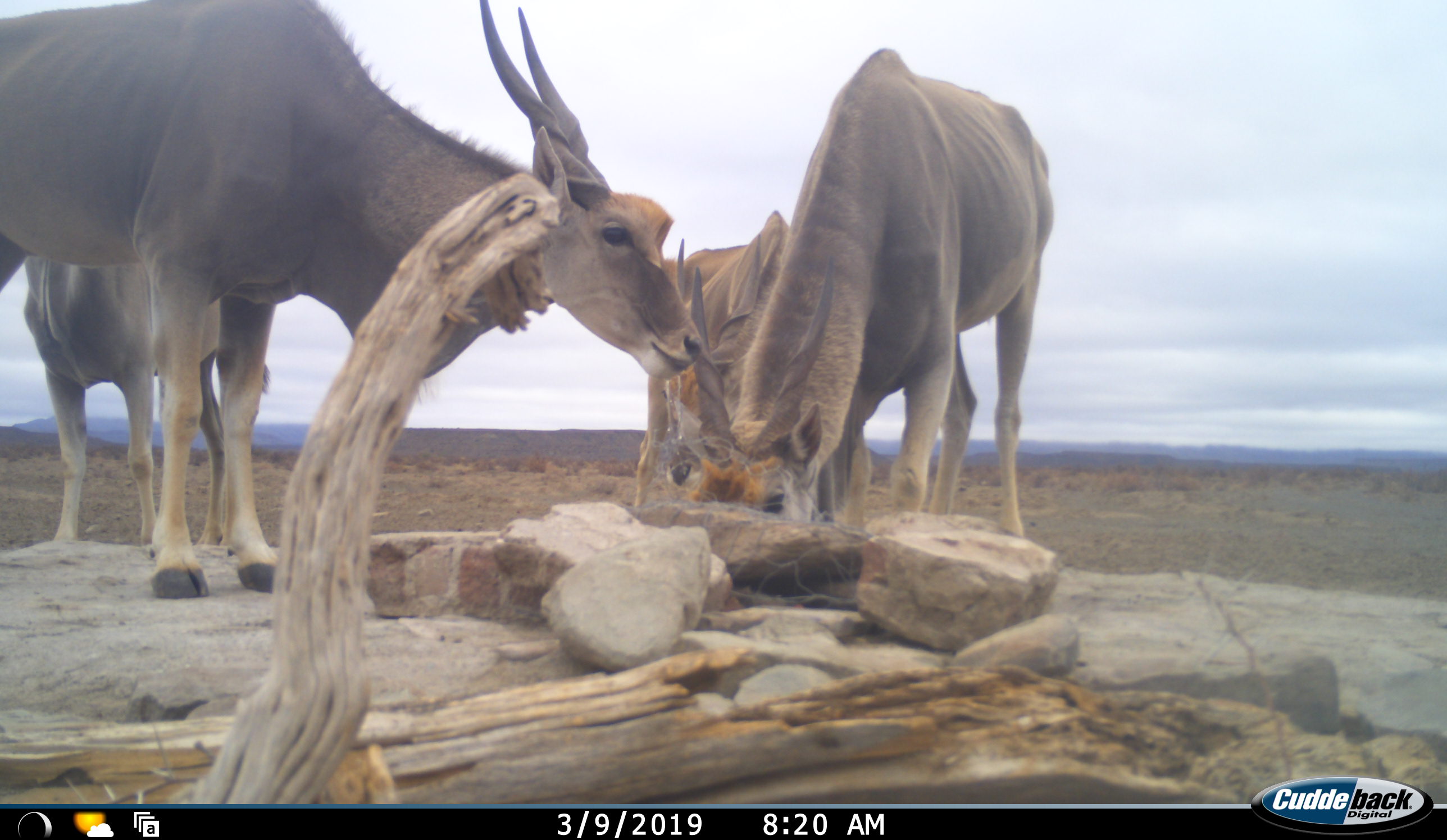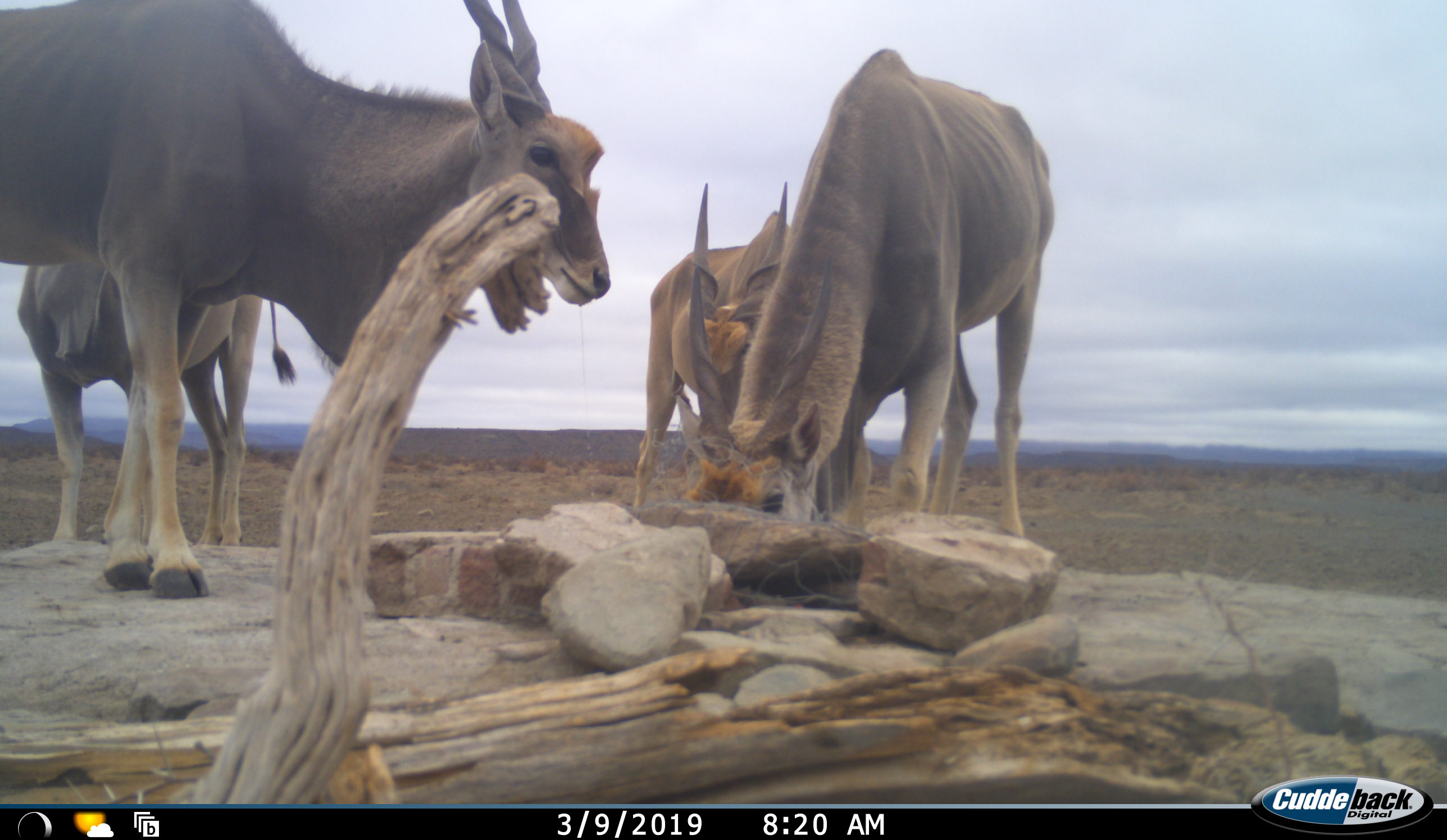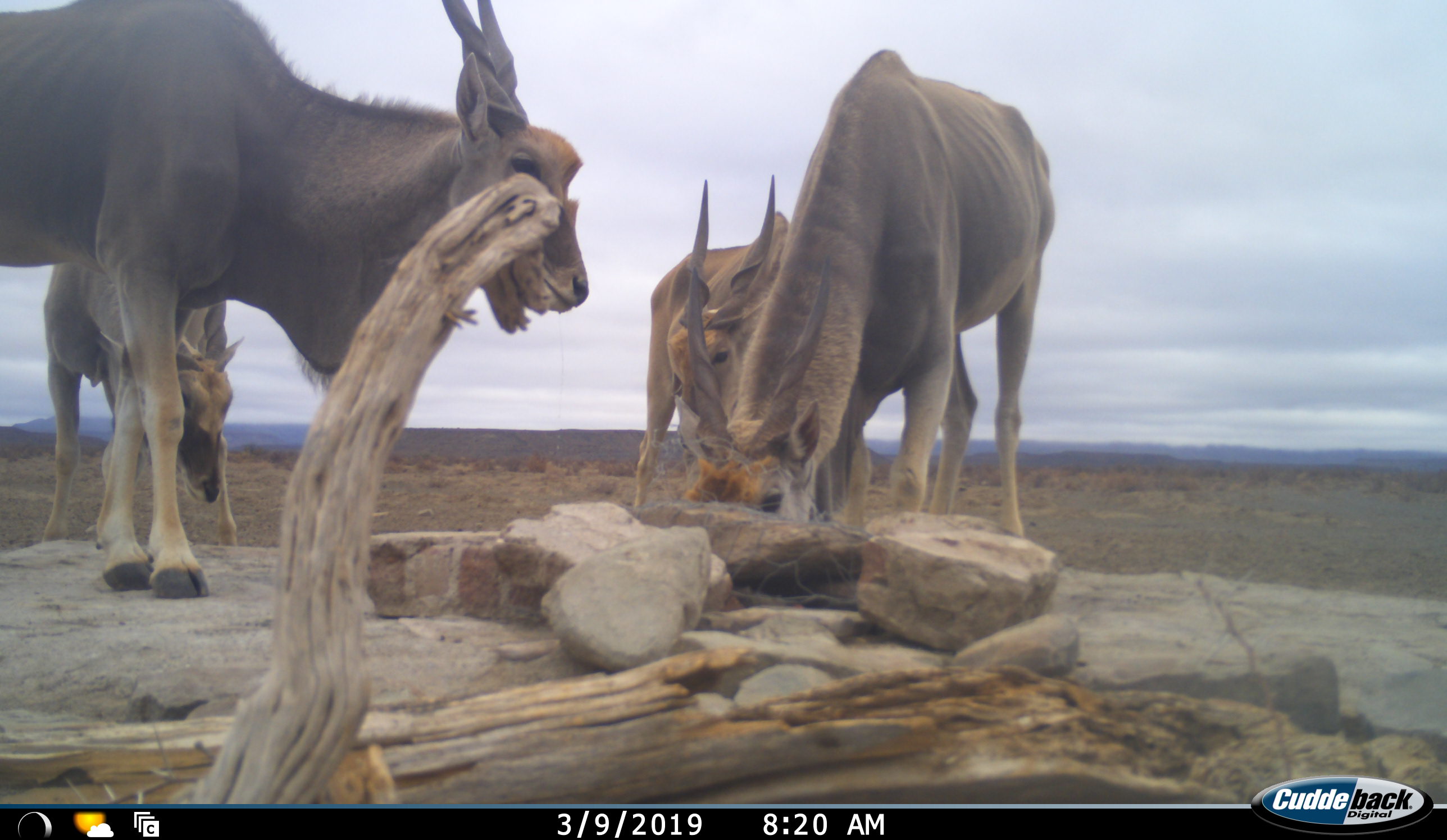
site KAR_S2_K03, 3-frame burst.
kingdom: Animalia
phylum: Chordata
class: Mammalia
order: Artiodactyla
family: Bovidae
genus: Tragelaphus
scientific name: Tragelaphus oryx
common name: eland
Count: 4.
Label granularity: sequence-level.